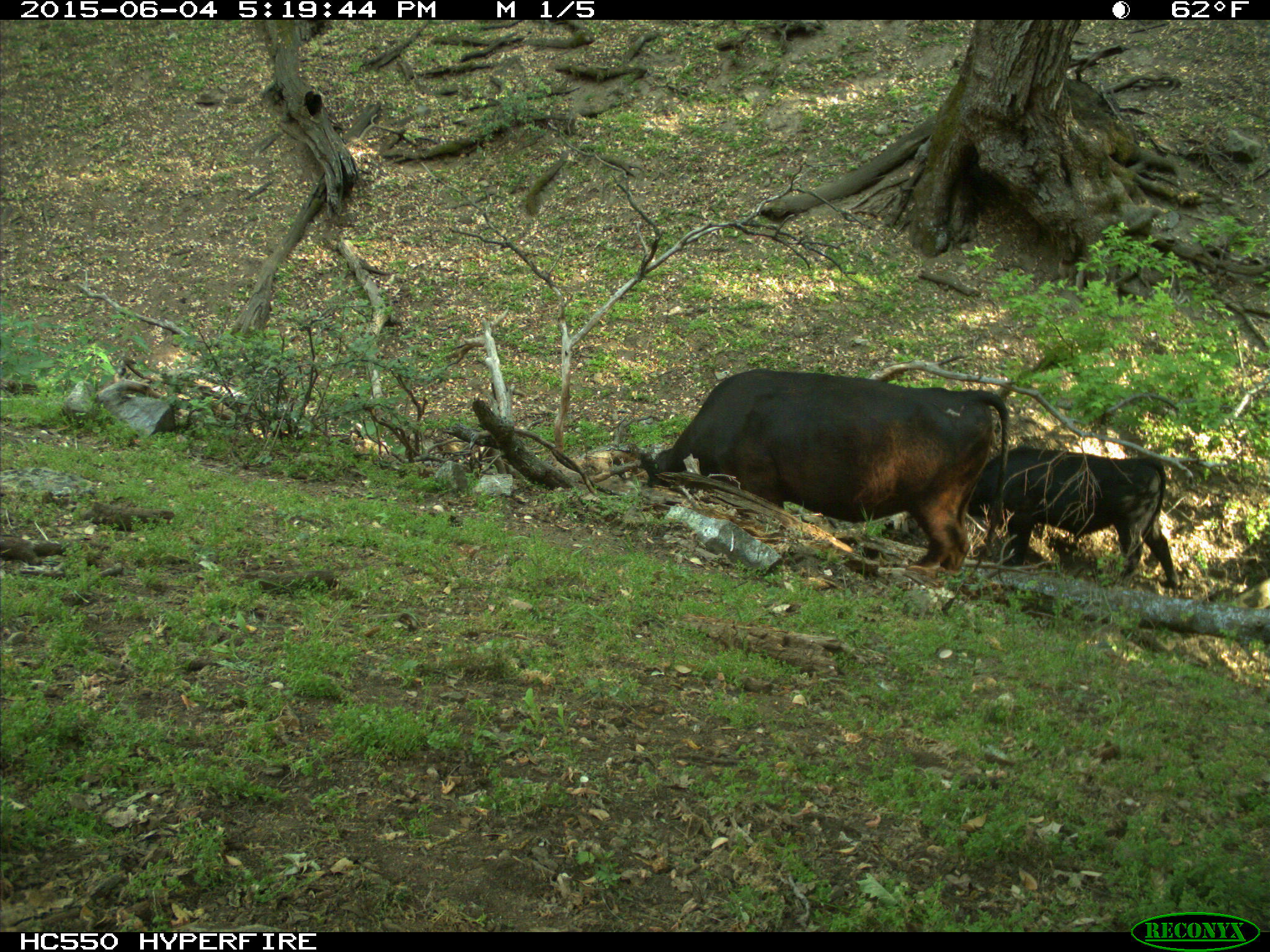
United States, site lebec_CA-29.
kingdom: Animalia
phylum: Chordata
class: Mammalia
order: Artiodactyla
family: Bovidae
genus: Bos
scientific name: Bos taurus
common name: domestic cow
Bos taurus (domestic cow).